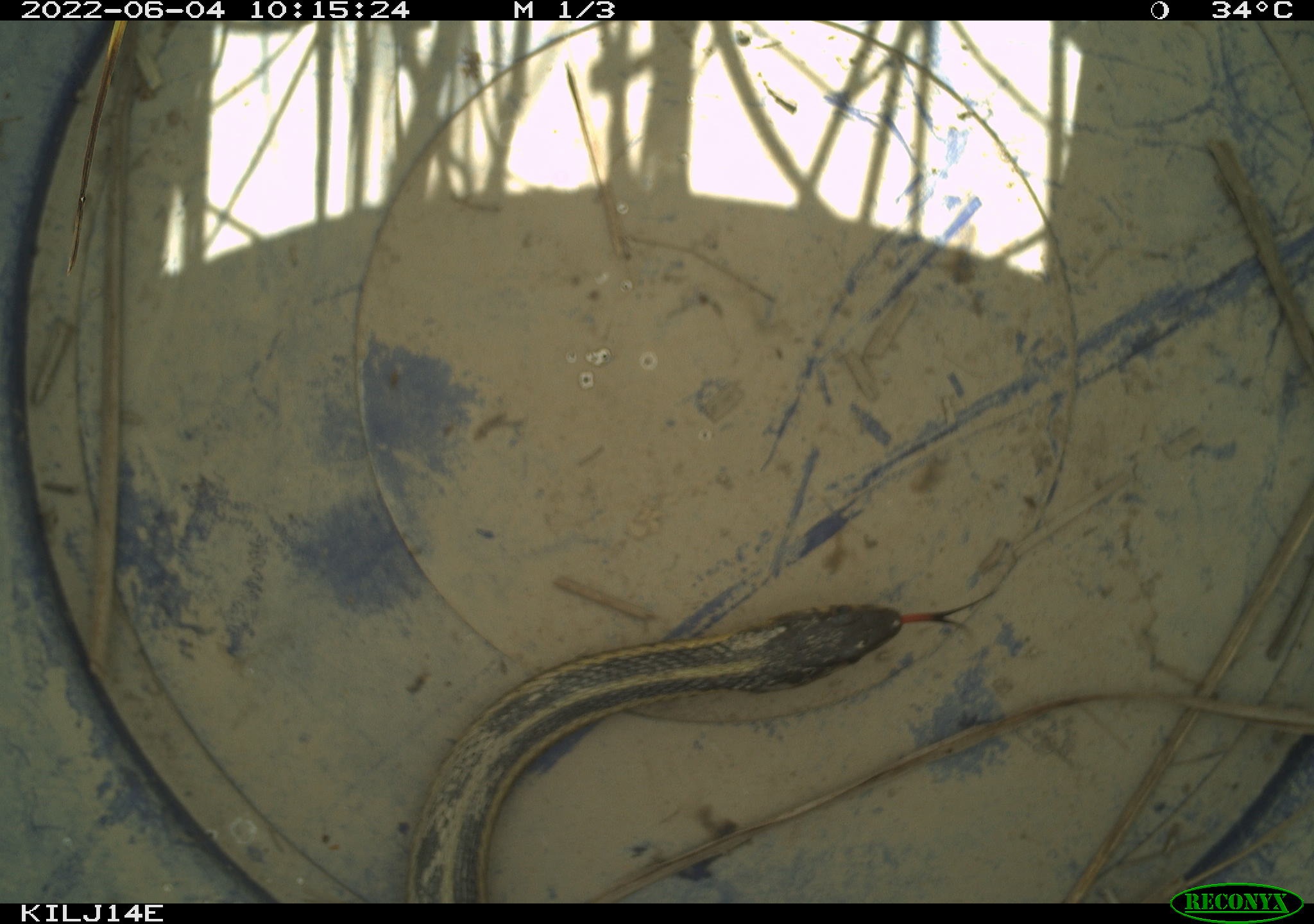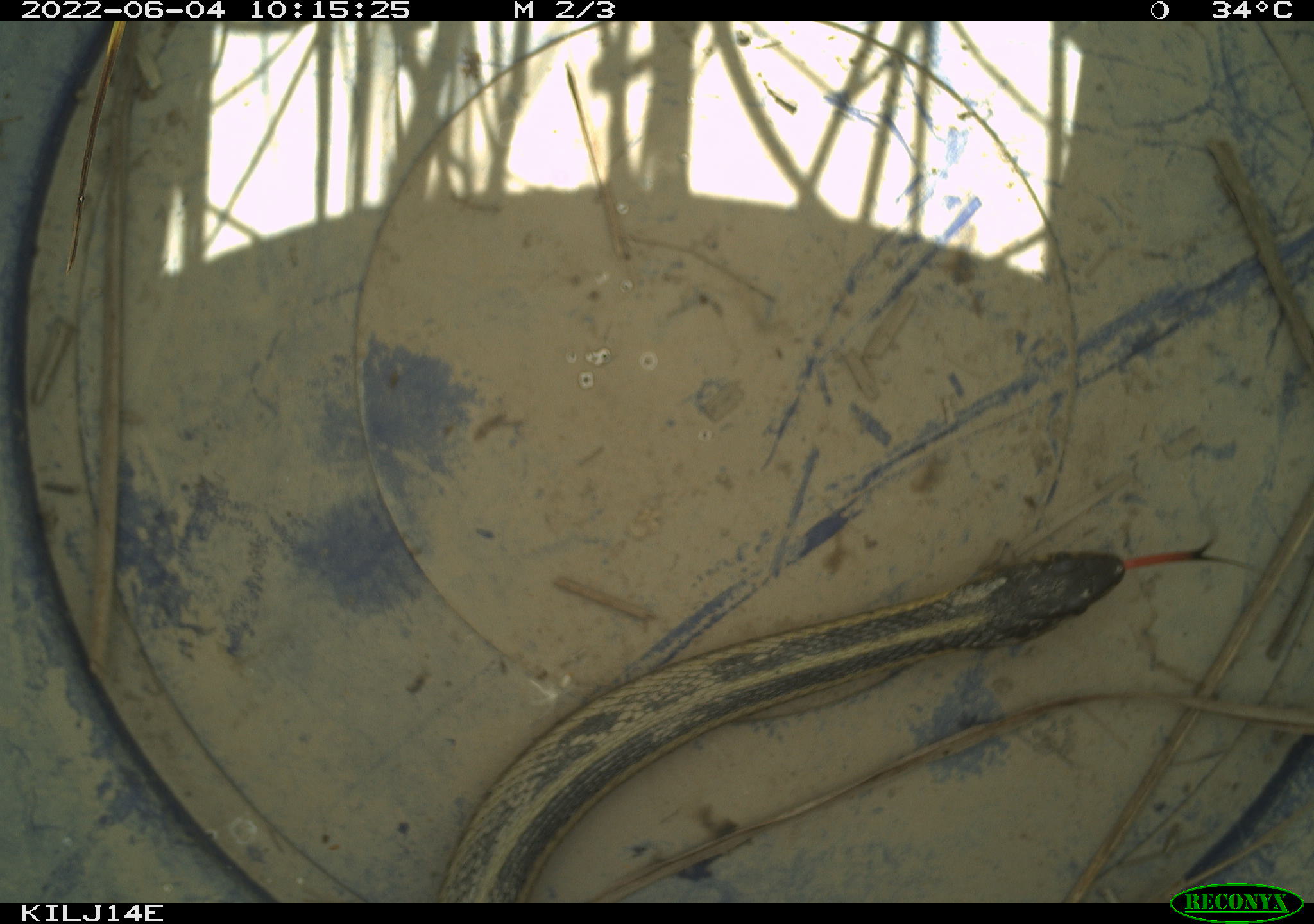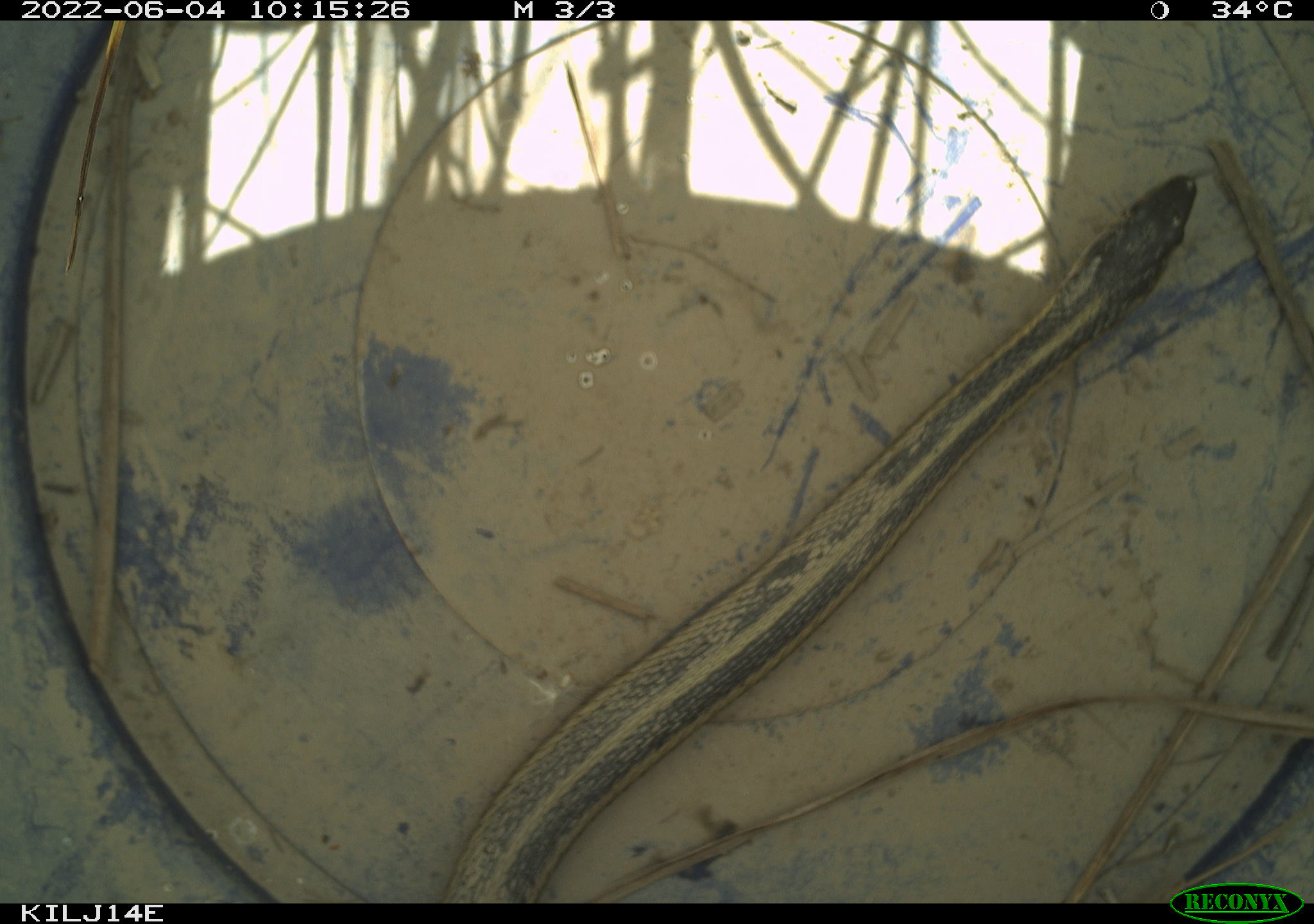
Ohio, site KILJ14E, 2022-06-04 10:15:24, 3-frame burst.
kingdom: Animalia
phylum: Chordata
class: Reptilia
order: Squamata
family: Colubridae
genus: Thamnophis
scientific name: Thamnophis sirtalis sirtalis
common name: eastern gartersnake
Eastern gartersnake (Thamnophis sirtalis sirtalis).